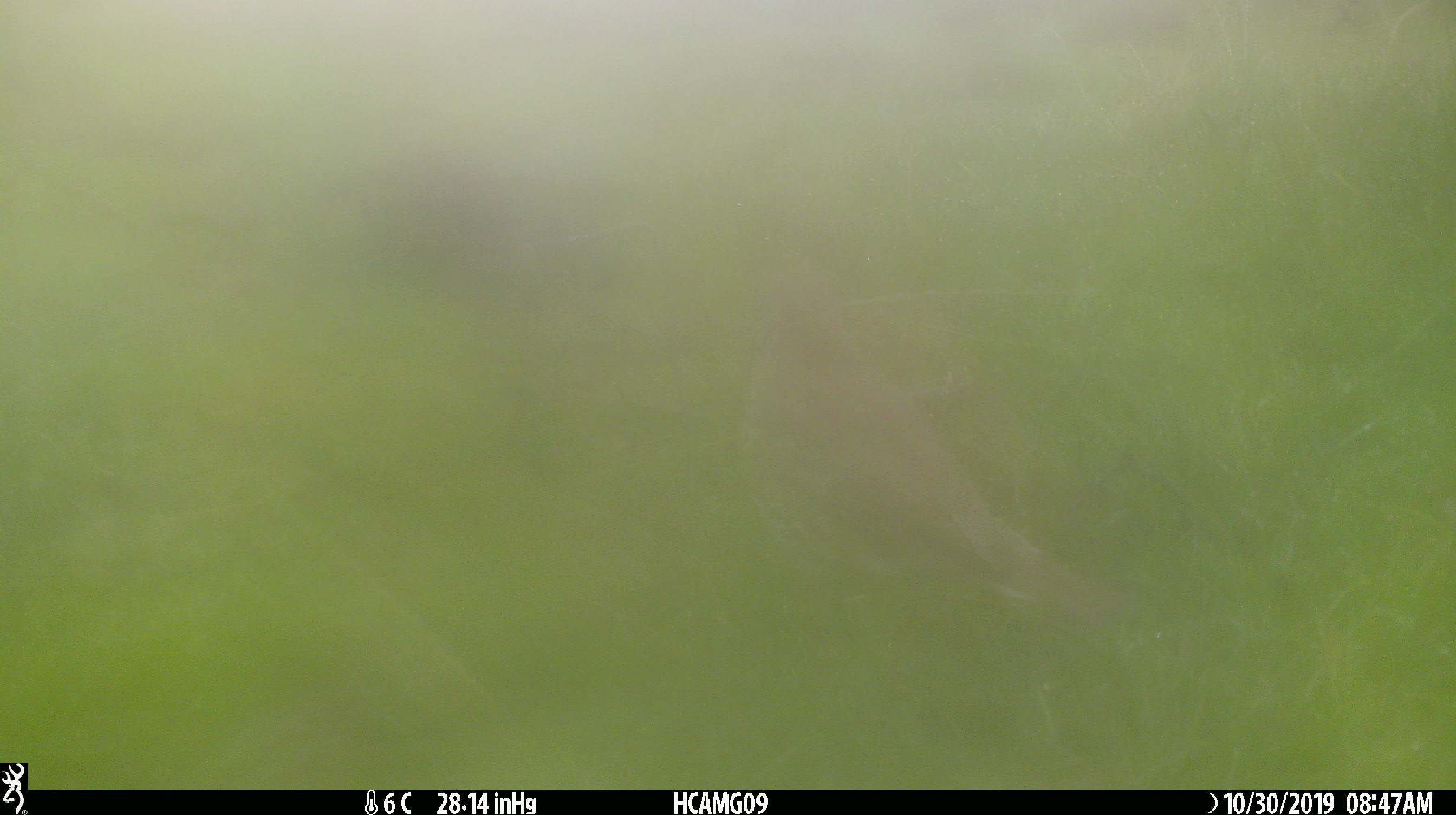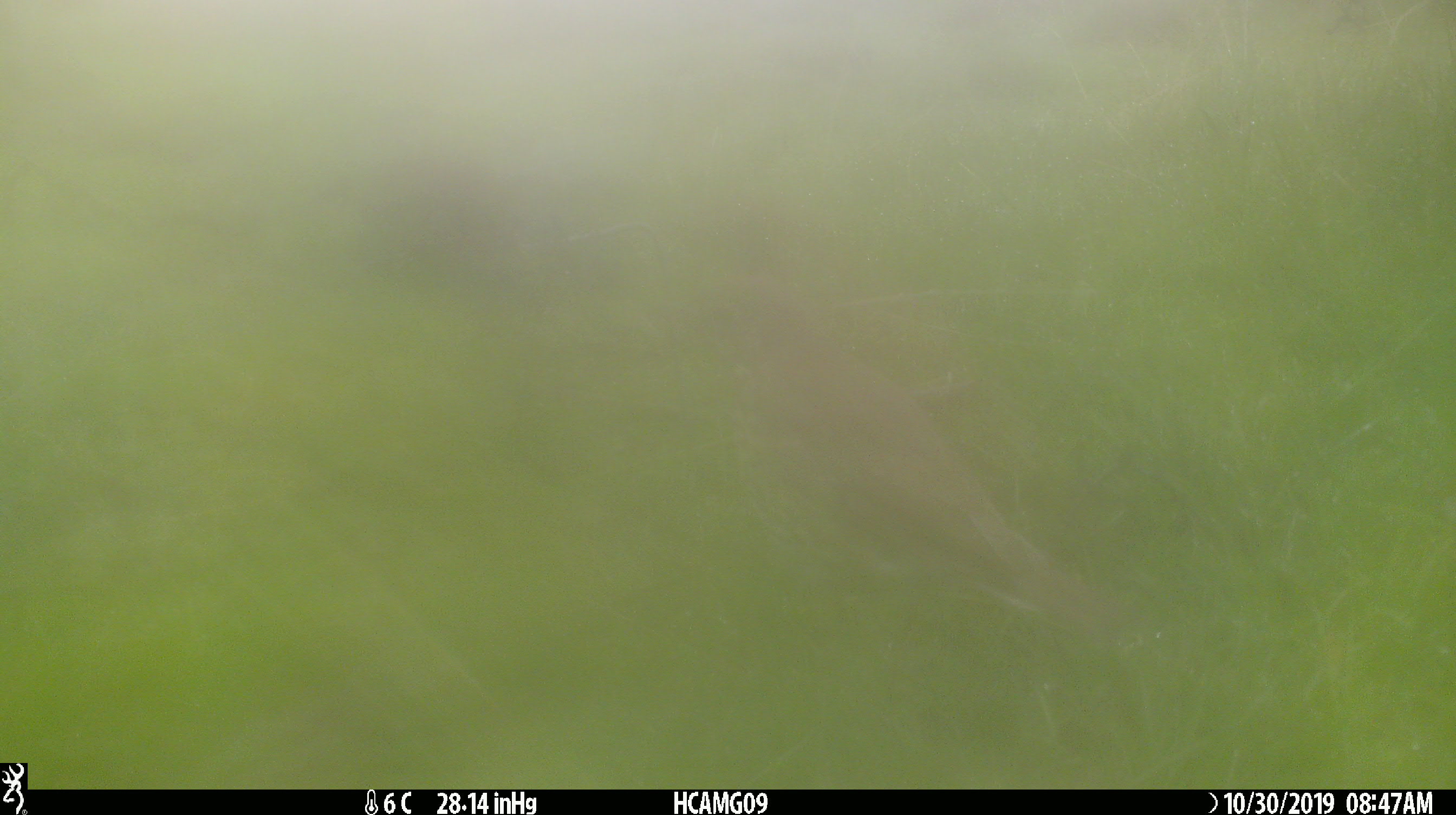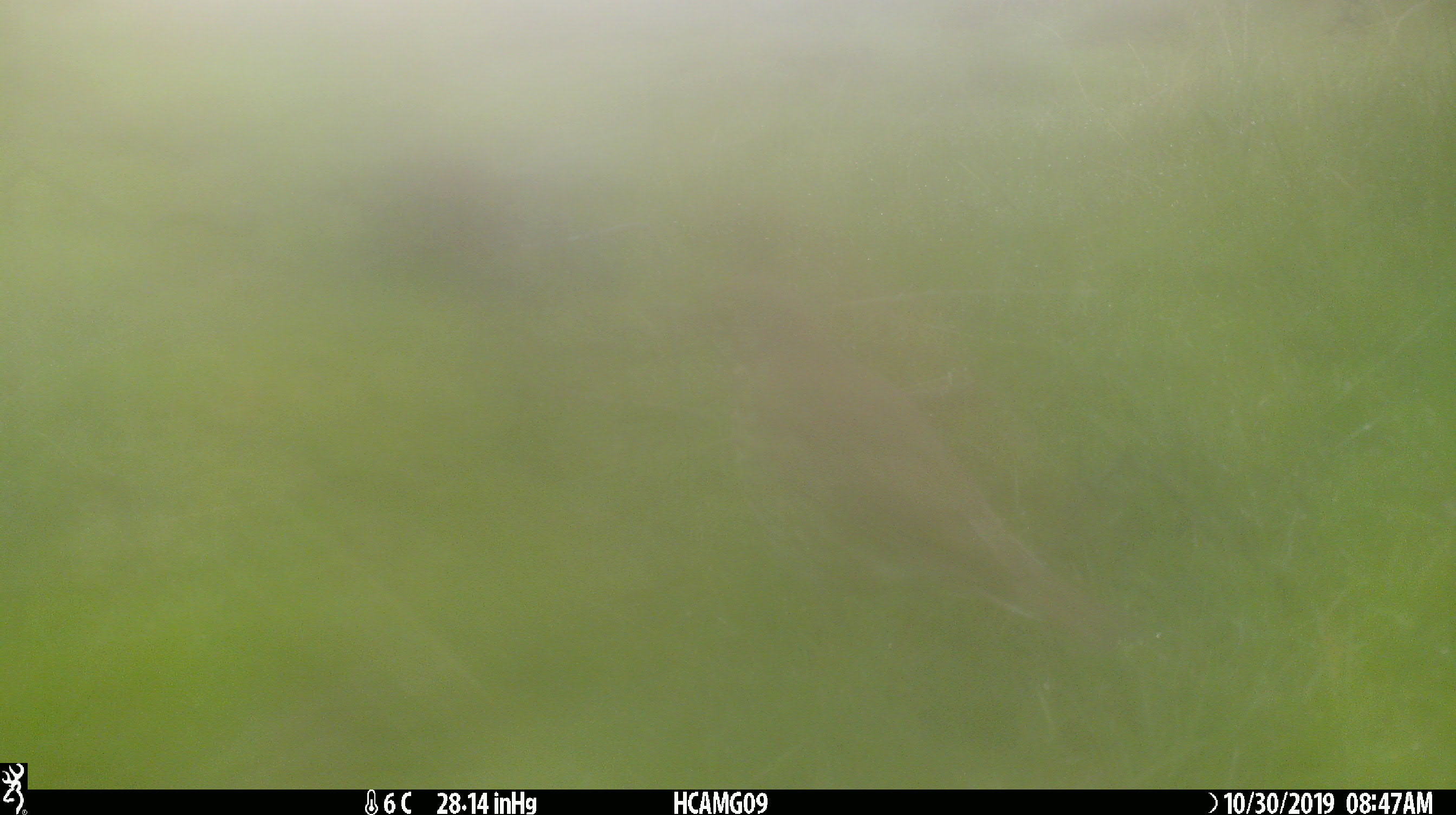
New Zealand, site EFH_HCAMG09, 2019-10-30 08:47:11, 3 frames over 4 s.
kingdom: Animalia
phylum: Chordata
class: Aves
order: Passeriformes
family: Turdidae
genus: Turdus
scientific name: Turdus philomelos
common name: song thrush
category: thrush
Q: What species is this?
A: Thrush (song thrush) (Turdus philomelos).